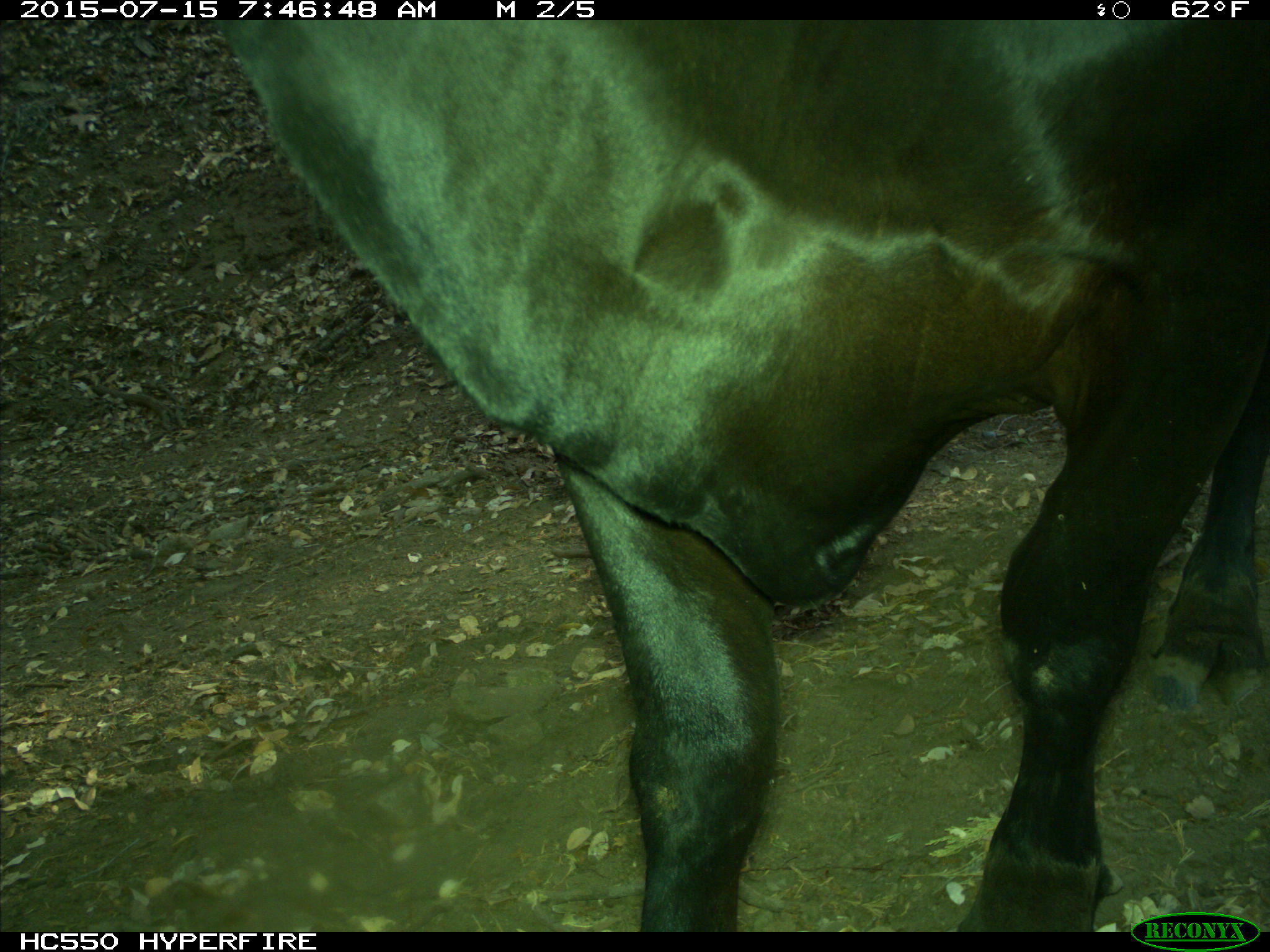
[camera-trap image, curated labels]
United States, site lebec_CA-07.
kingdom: Animalia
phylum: Chordata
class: Mammalia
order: Artiodactyla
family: Bovidae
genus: Bos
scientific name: Bos taurus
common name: domestic cow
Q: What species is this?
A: Bos taurus (domestic cow).